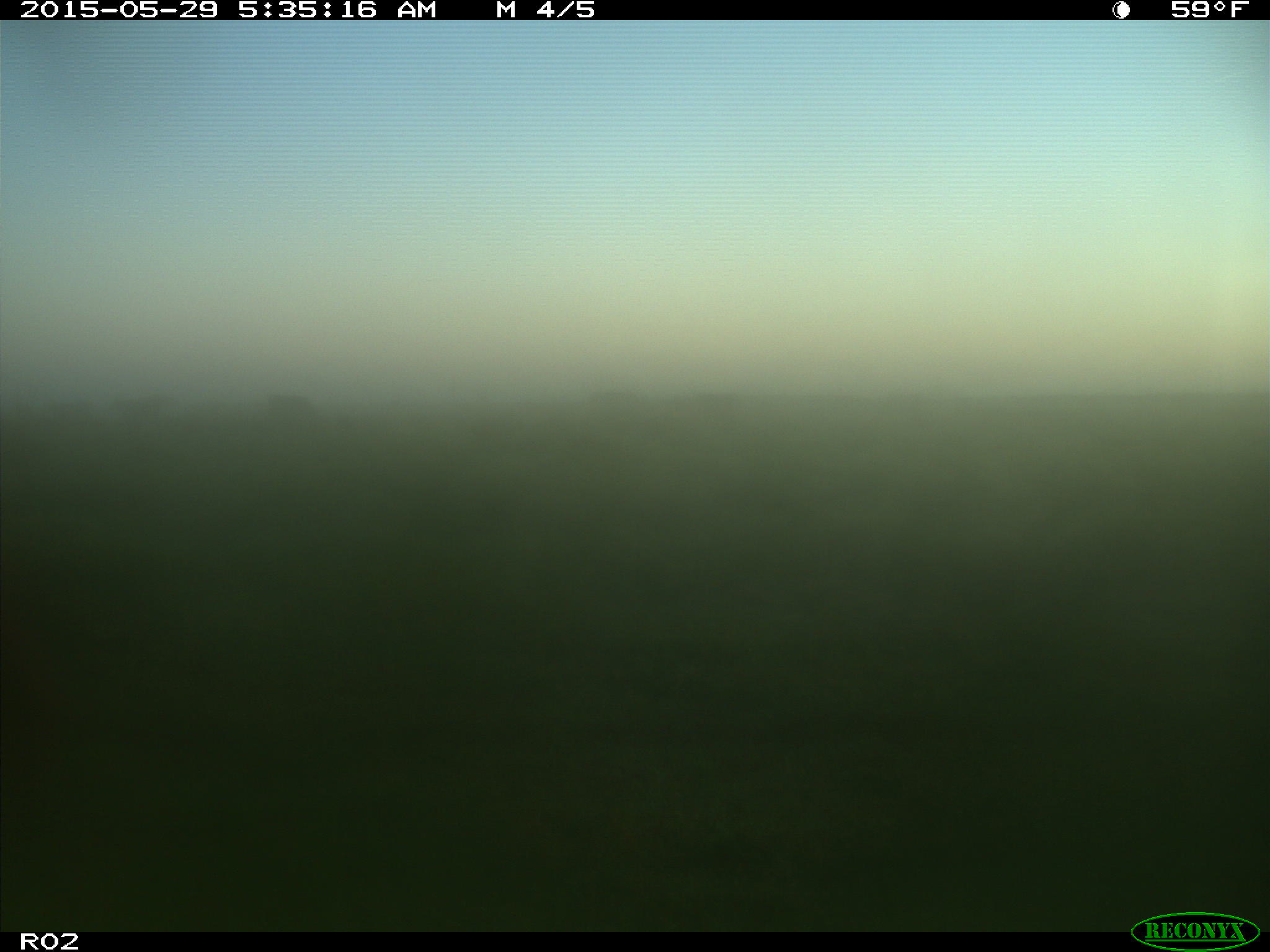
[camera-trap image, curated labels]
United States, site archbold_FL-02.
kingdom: Animalia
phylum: Chordata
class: Mammalia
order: Artiodactyla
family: Bovidae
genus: Bos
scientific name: Bos taurus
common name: domestic cow